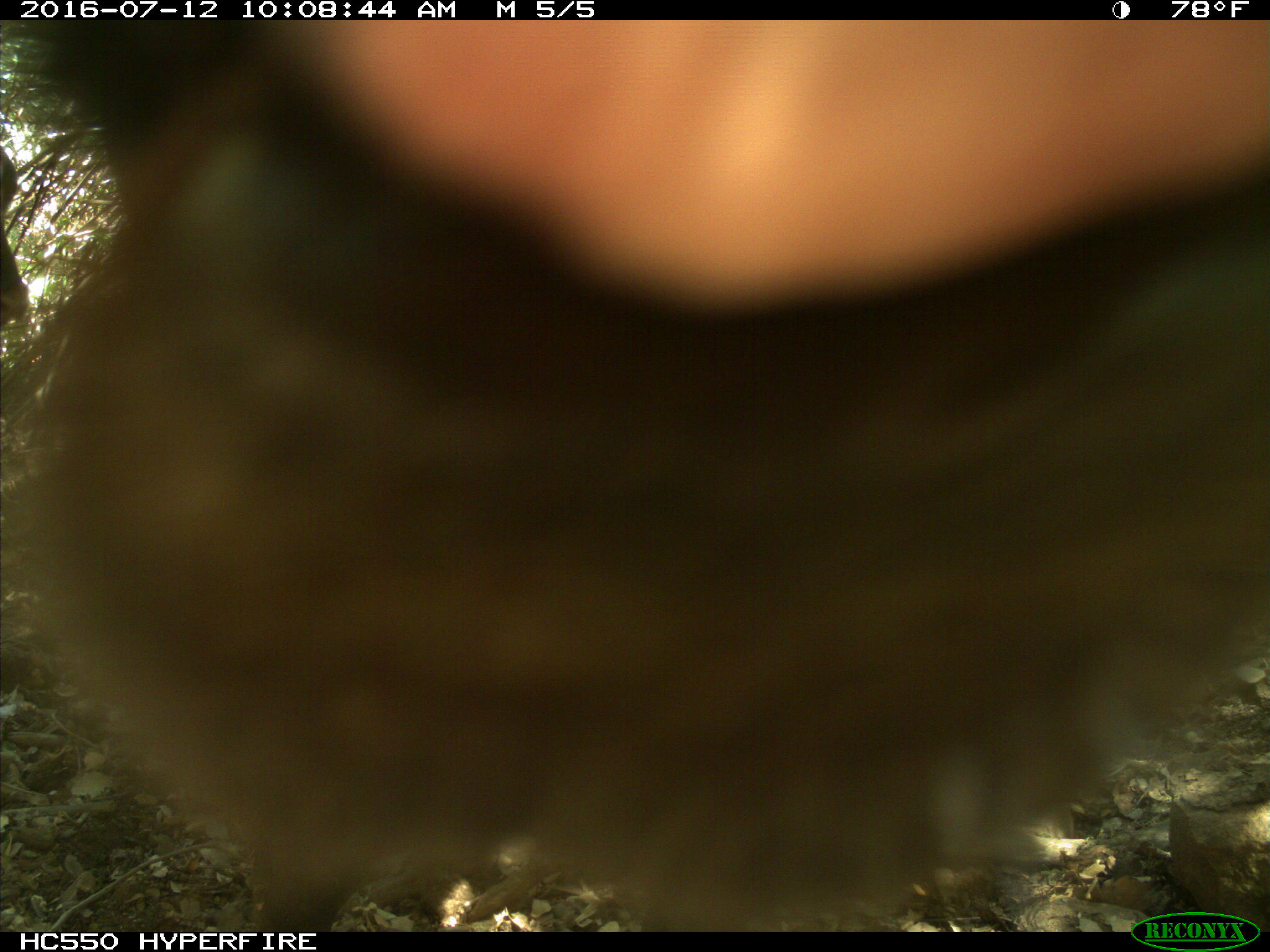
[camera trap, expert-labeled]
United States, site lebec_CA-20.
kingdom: Animalia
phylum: Chordata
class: Mammalia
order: Artiodactyla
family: Bovidae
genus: Bos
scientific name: Bos taurus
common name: domestic cow